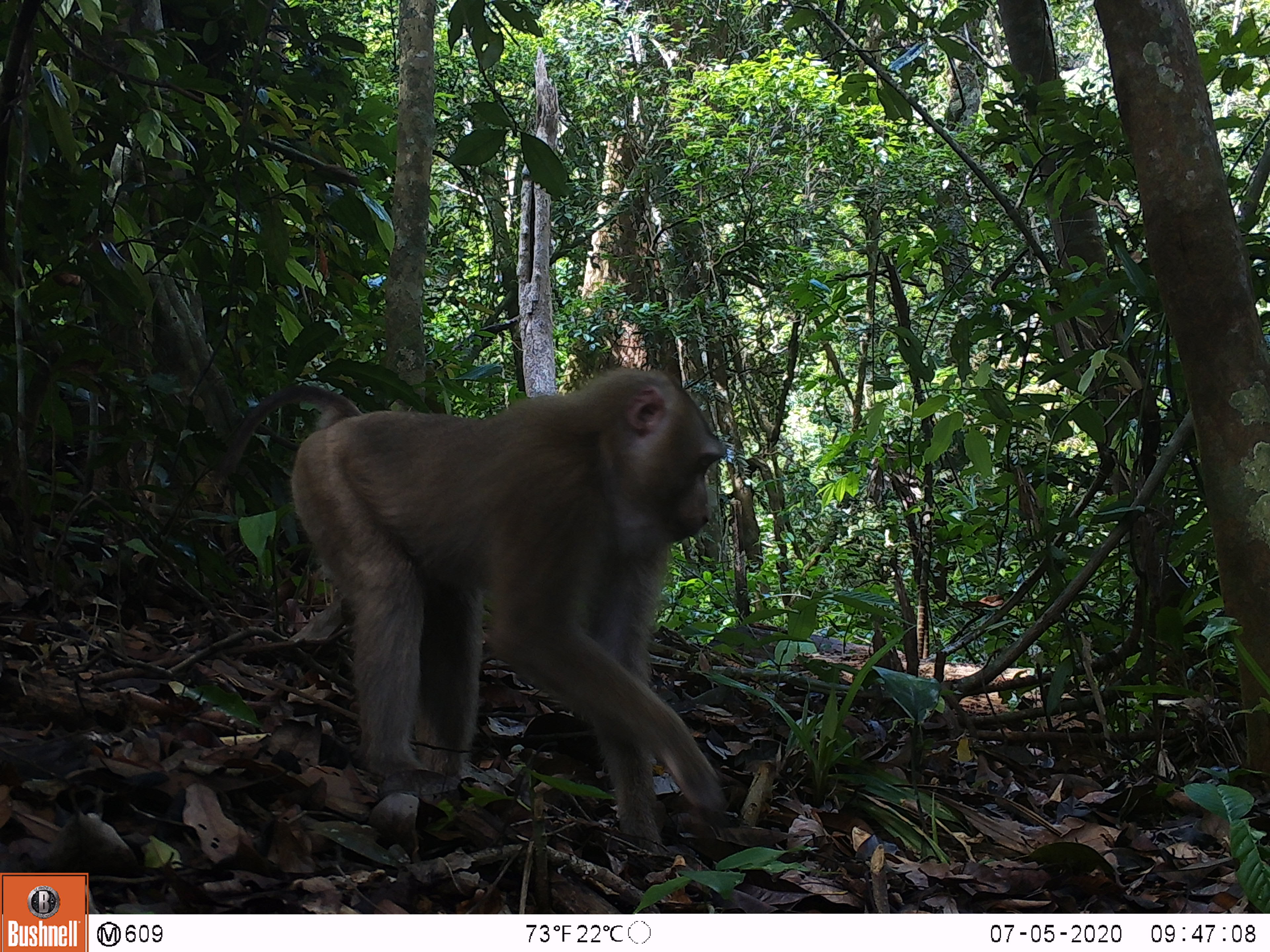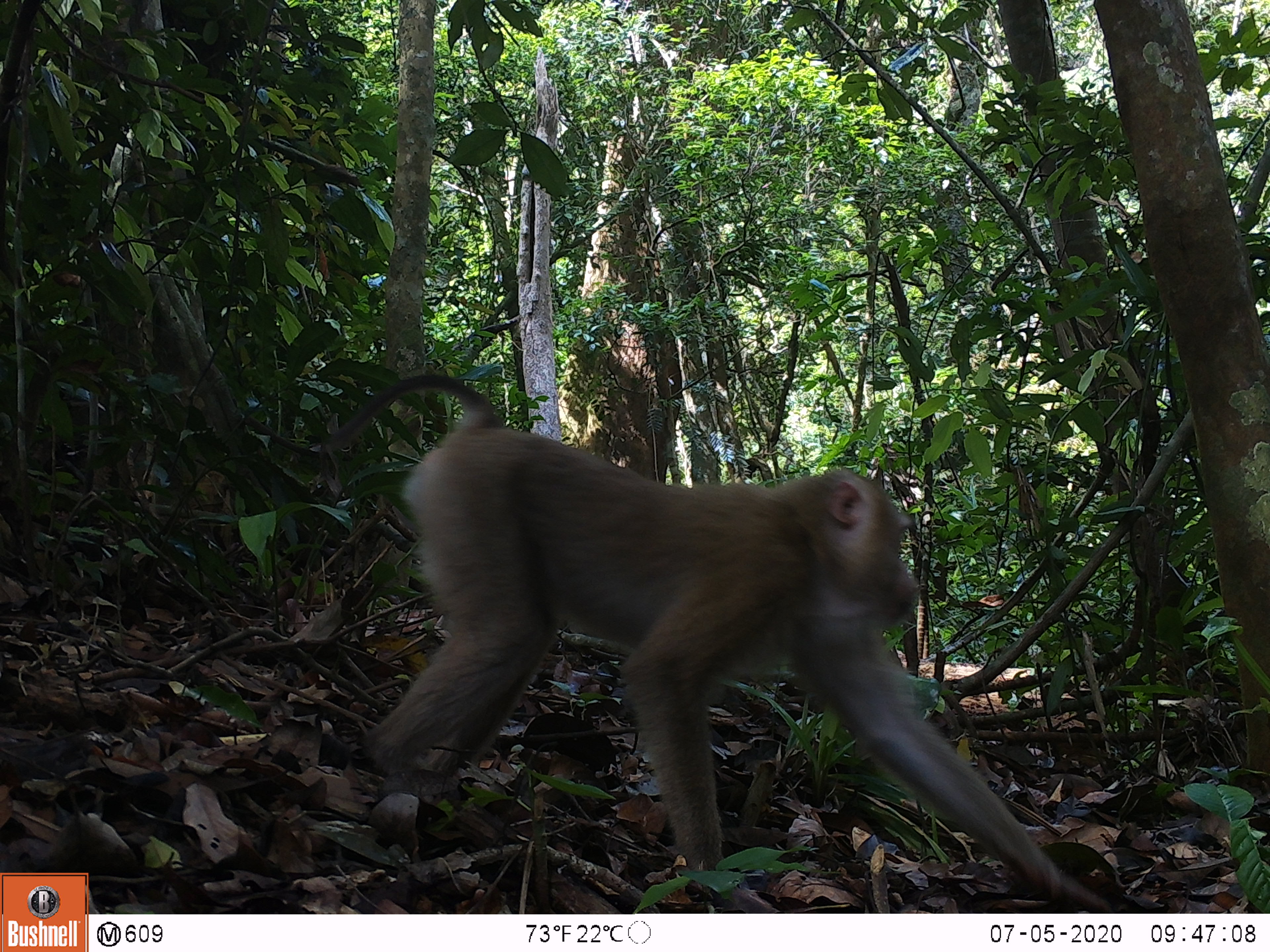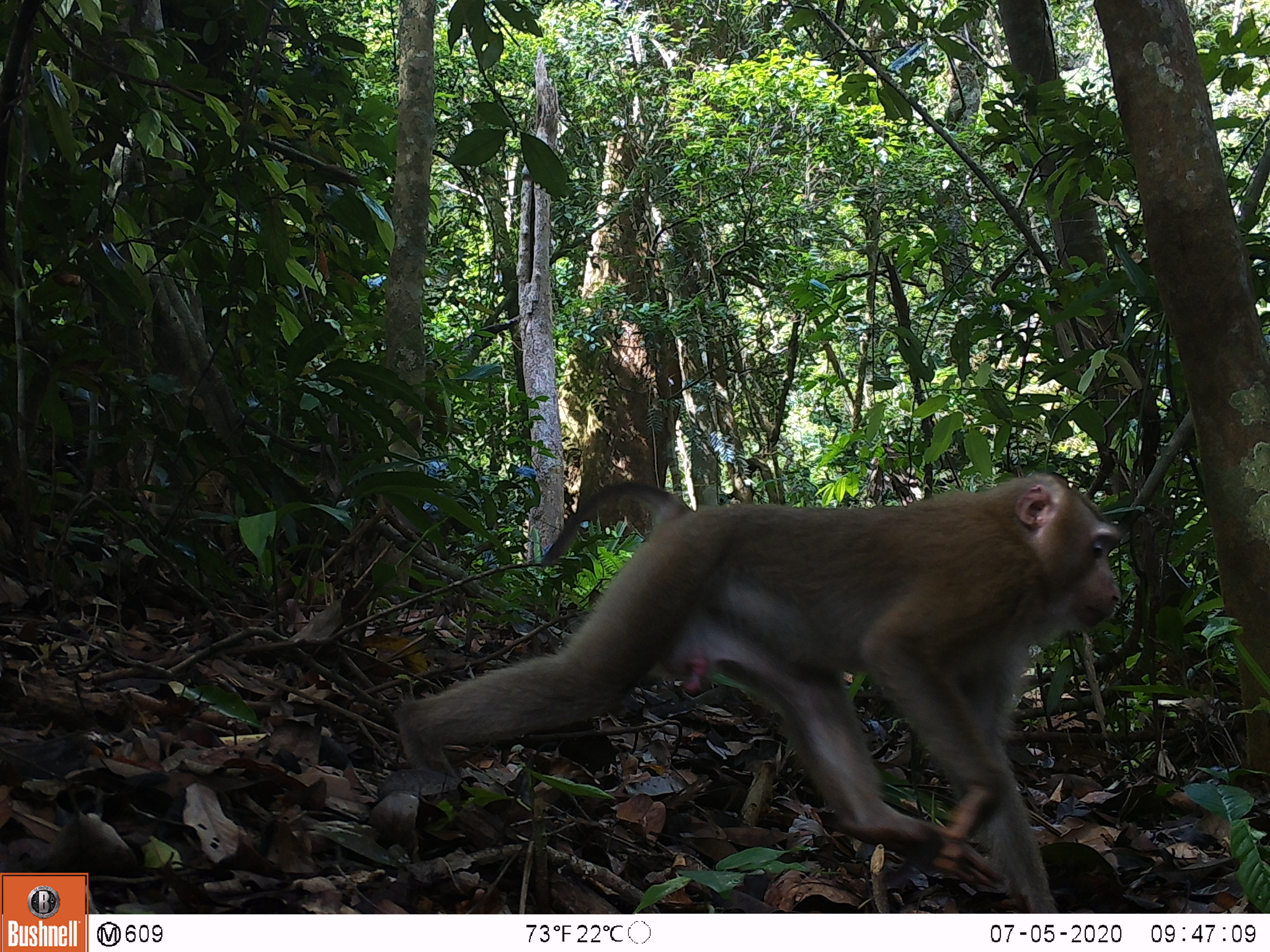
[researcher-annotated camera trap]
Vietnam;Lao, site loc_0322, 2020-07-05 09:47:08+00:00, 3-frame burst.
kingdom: Animalia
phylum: Chordata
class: Mammalia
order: Primates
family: Cercopithecidae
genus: Macaca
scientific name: Macaca nemestrina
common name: pig-tailed macaque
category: pig tailed macaque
Pig tailed macaque (pig-tailed macaque) (Macaca nemestrina). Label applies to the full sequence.